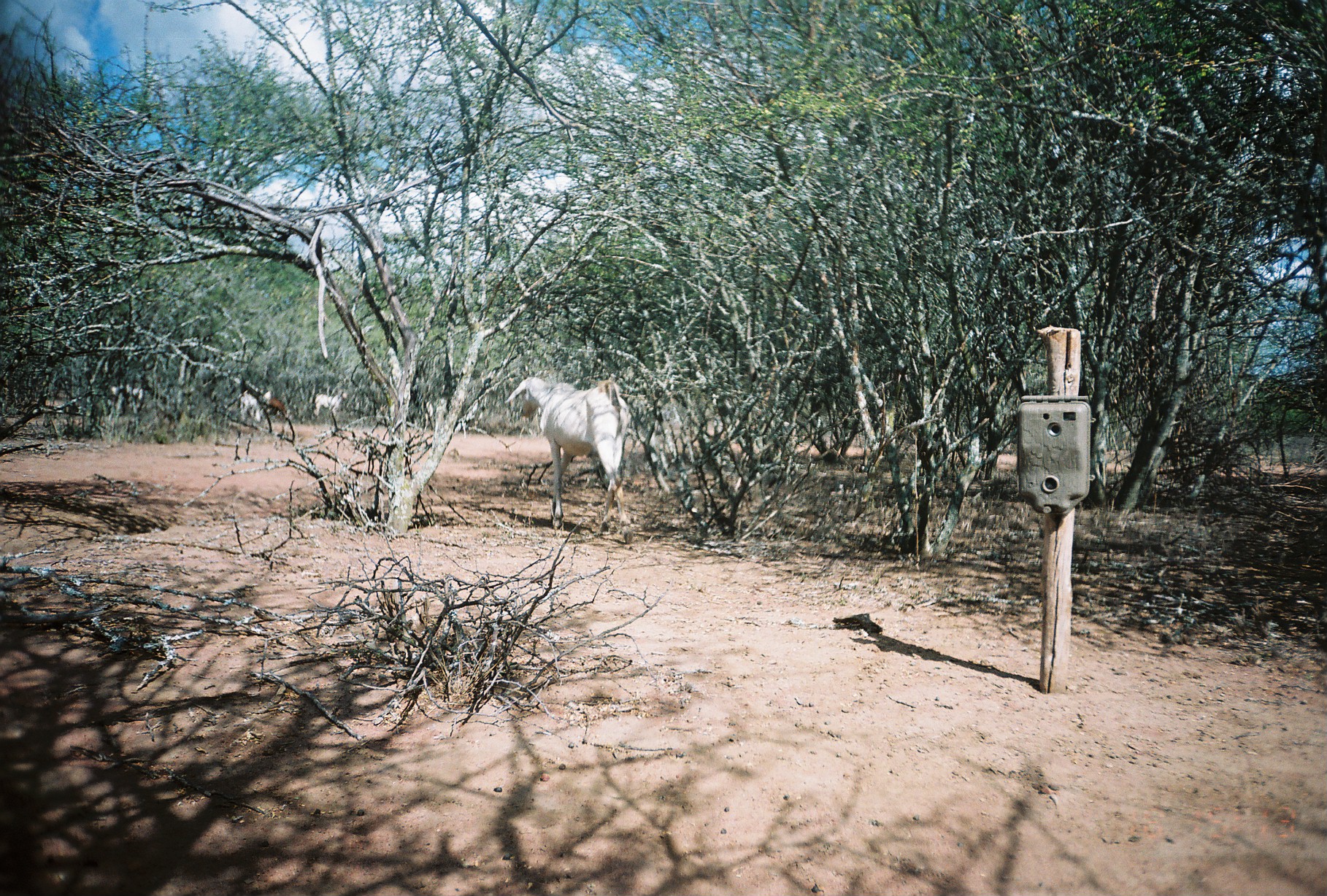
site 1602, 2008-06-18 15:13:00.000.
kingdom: Animalia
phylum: Chordata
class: Mammalia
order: Artiodactyla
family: Bovidae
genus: Capra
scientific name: Capra aegagrus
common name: wild goat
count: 5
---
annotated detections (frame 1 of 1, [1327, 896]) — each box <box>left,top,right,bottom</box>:
capra aegagrus: <box>505,376,633,544</box>